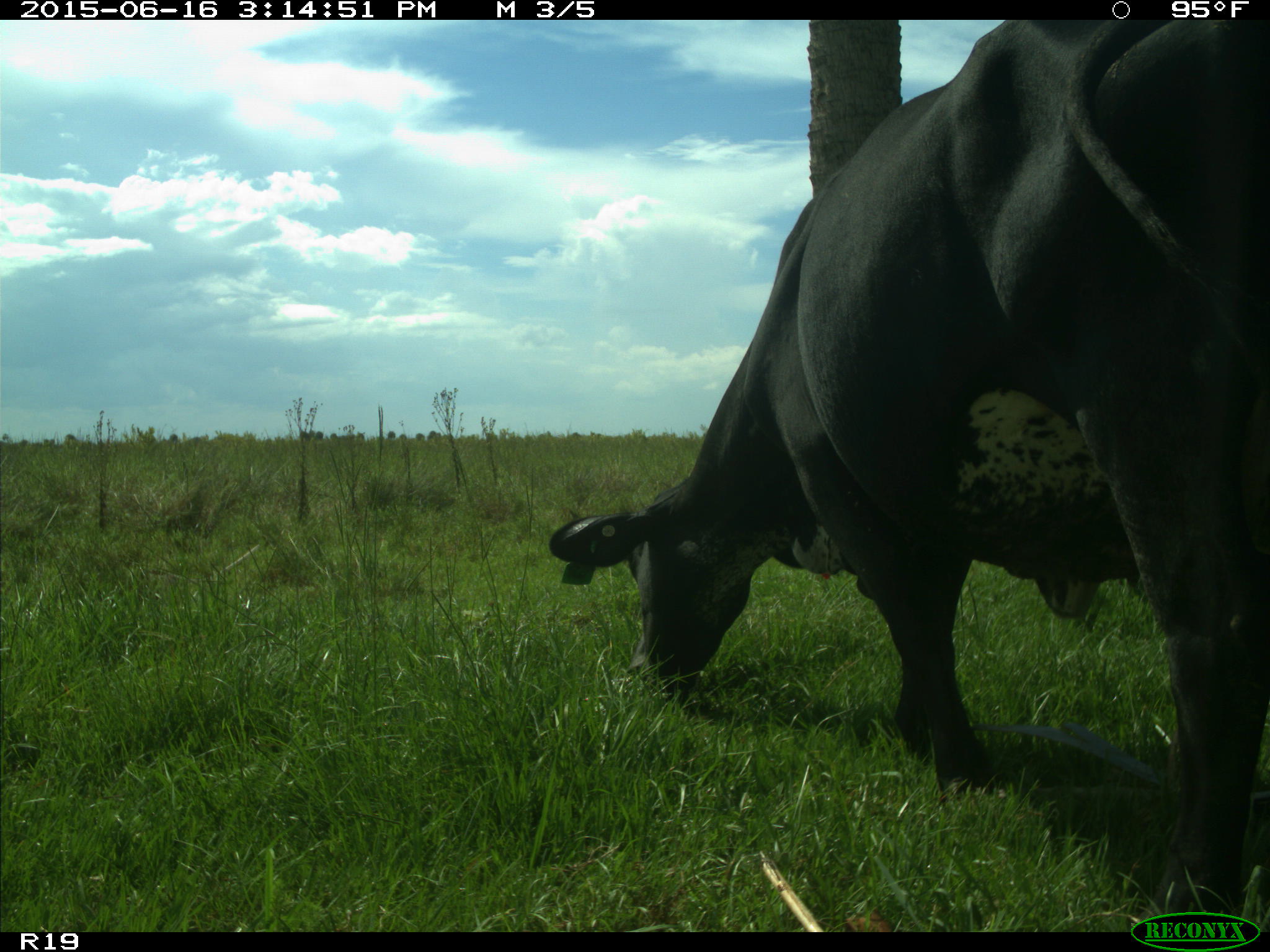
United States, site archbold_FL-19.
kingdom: Animalia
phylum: Chordata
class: Mammalia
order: Artiodactyla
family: Bovidae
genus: Bos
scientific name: Bos taurus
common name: domestic cow